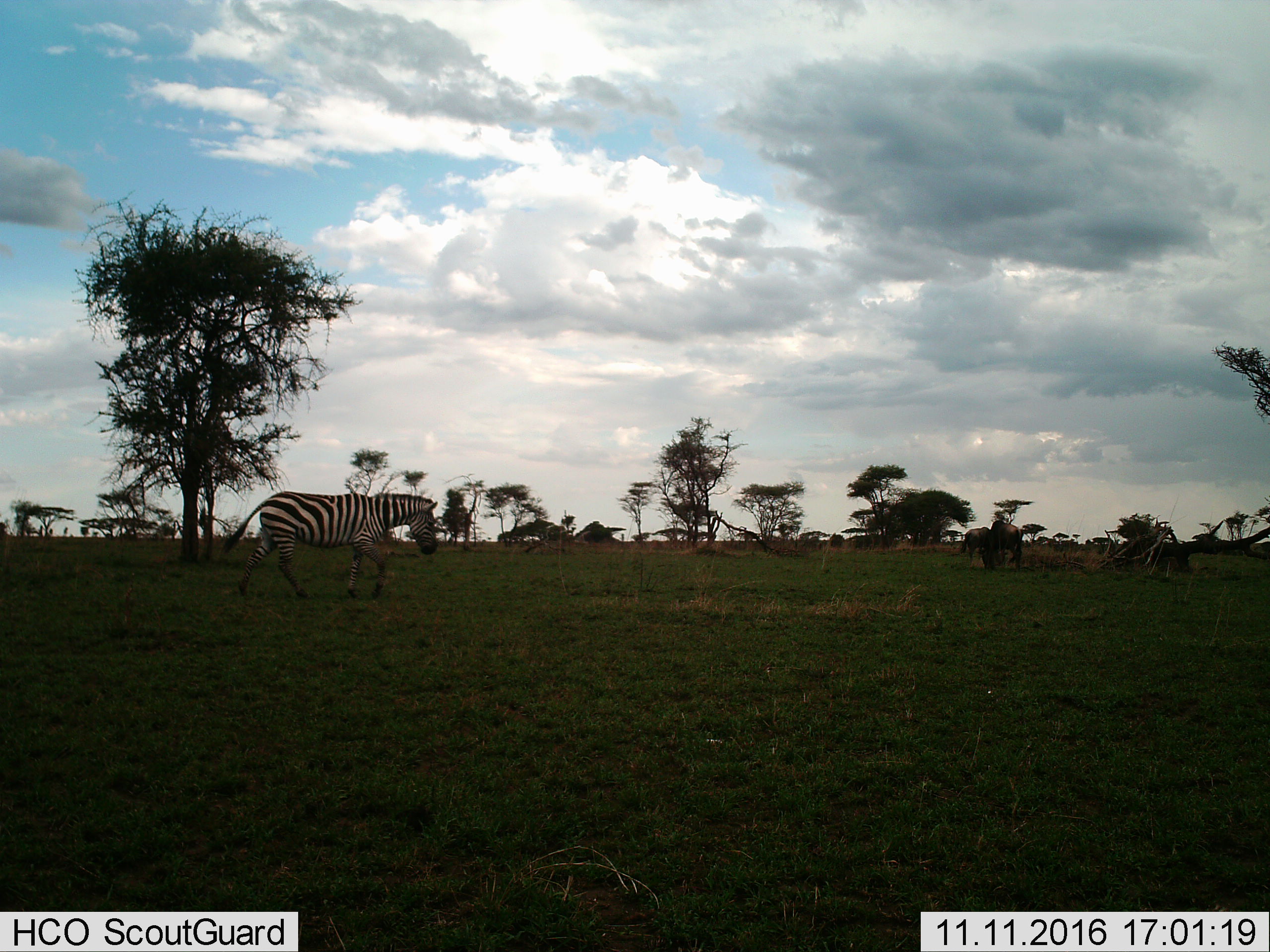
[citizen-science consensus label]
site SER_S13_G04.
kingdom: Animalia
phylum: Chordata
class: Mammalia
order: Perissodactyla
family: Equidae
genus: Equus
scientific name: Equus quagga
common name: plains zebra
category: zebraplains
Zebraplains (plains zebra) (Equus quagga), count 1. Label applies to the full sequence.